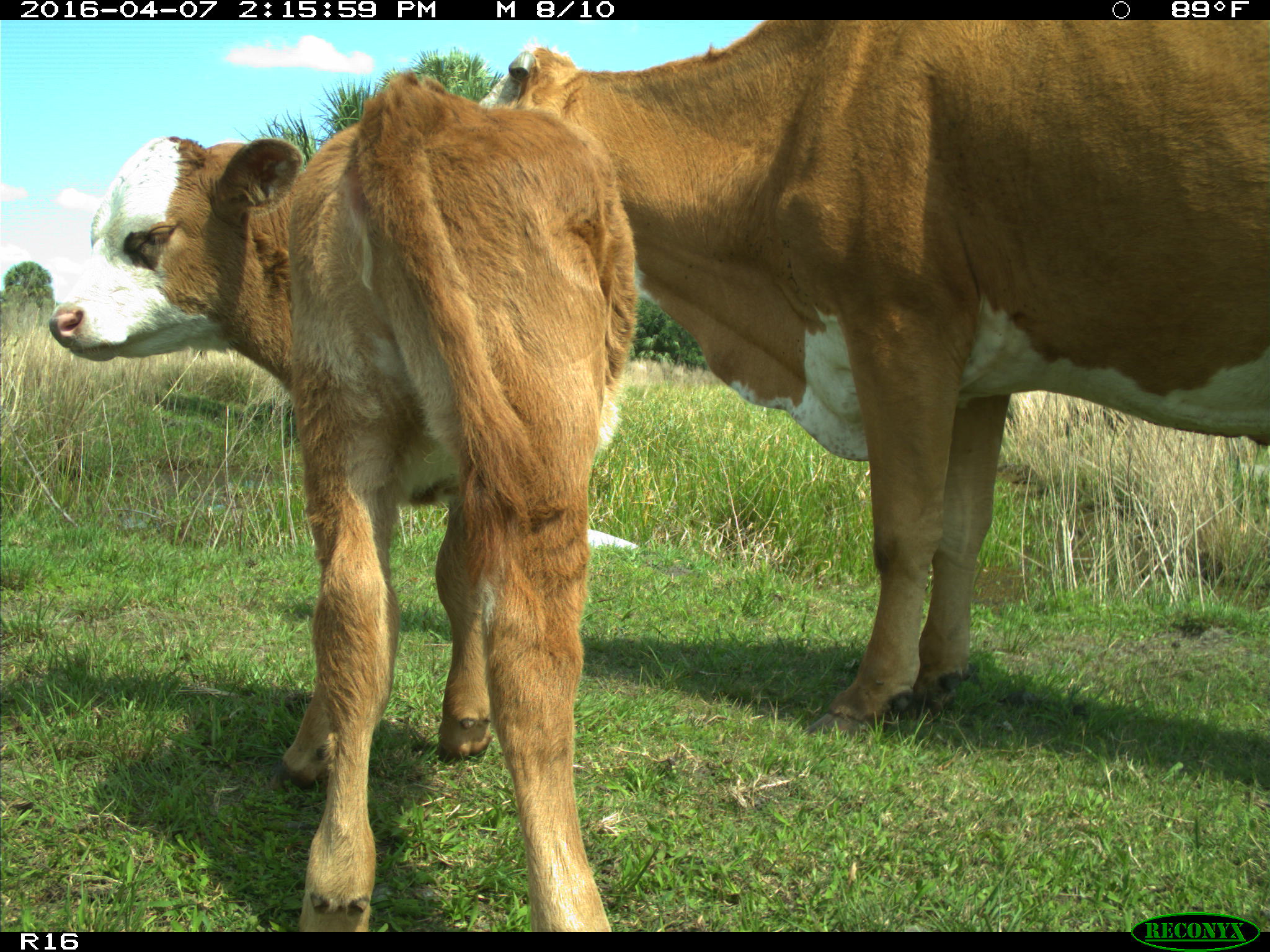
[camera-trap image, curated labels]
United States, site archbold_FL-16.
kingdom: Animalia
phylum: Chordata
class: Mammalia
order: Artiodactyla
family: Bovidae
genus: Bos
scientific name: Bos taurus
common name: domestic cow